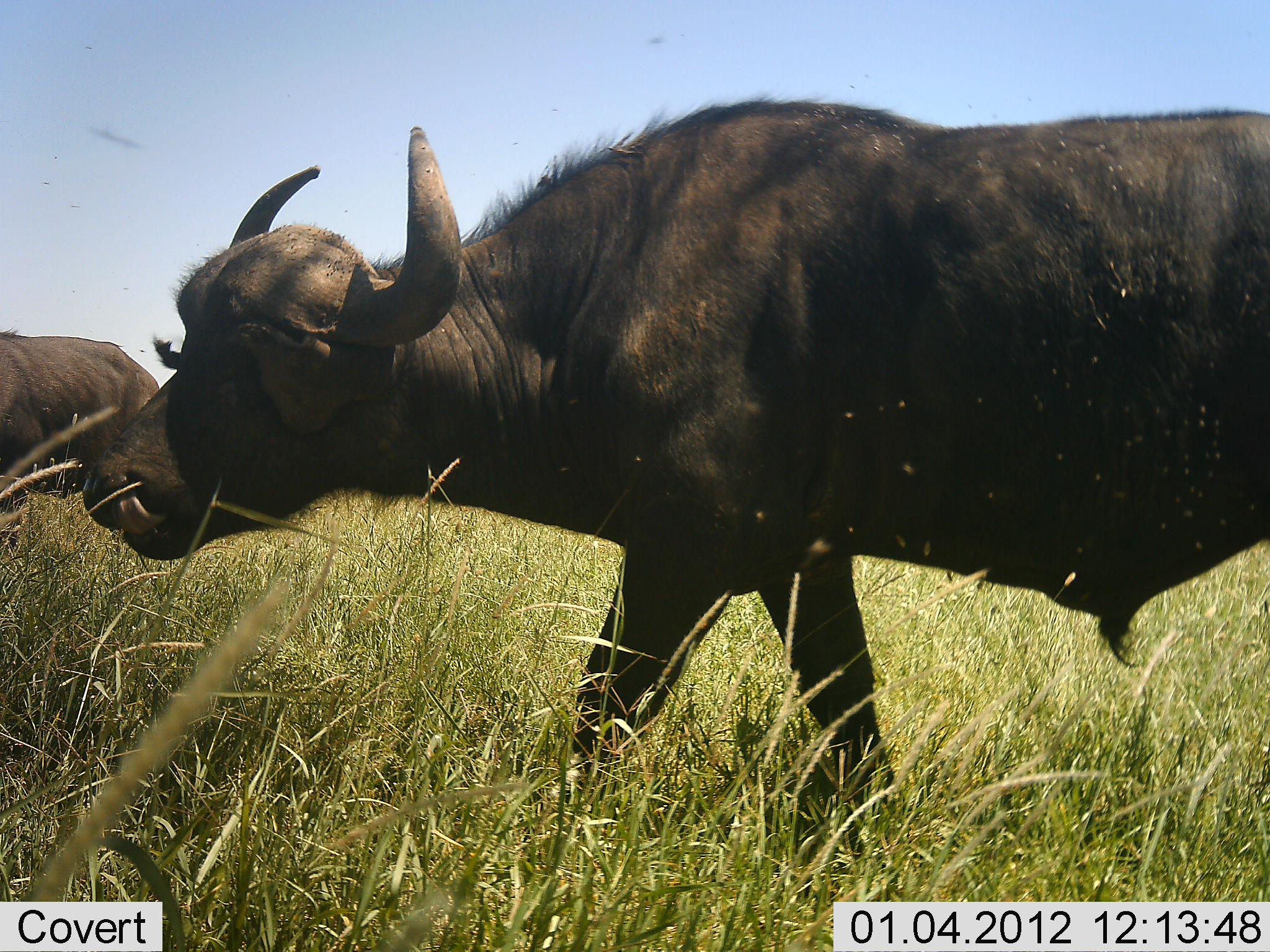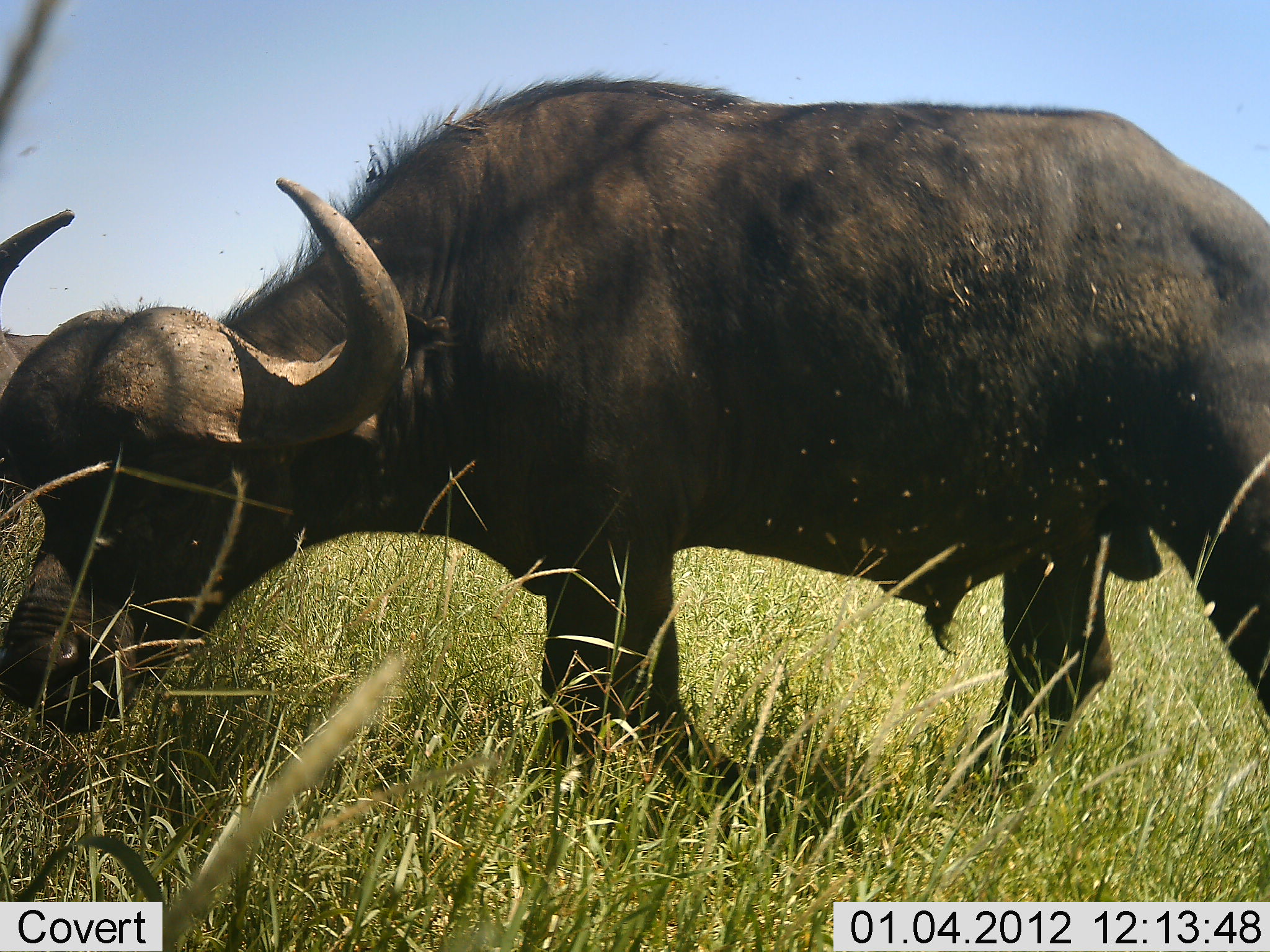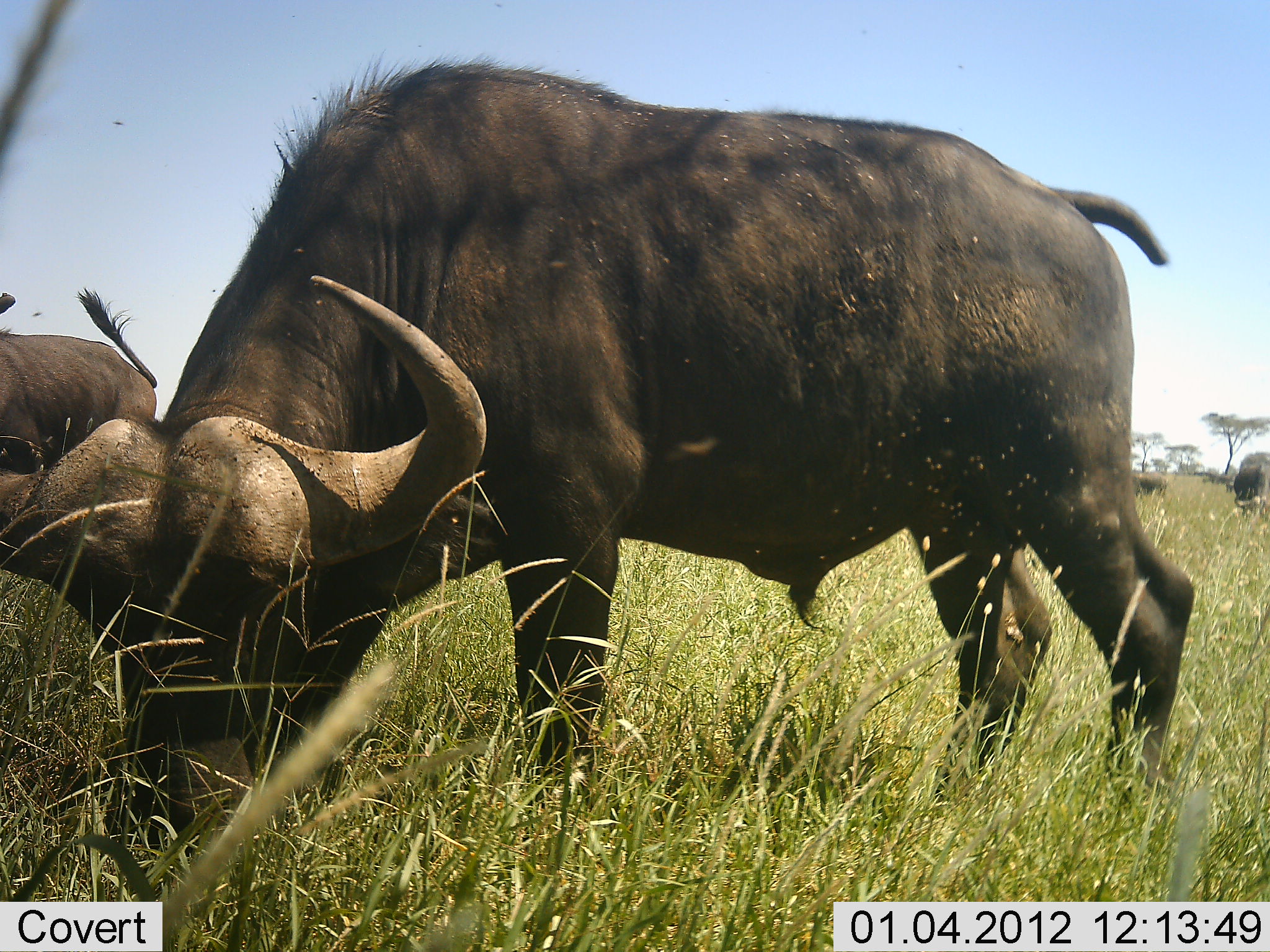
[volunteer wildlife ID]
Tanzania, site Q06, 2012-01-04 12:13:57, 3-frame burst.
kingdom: Animalia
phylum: Chordata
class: Mammalia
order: Artiodactyla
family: Bovidae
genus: Syncerus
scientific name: Syncerus caffer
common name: cape buffalo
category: buffalo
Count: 3.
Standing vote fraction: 42%.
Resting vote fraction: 0%.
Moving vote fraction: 25%.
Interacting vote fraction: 0%.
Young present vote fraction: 0%.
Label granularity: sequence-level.